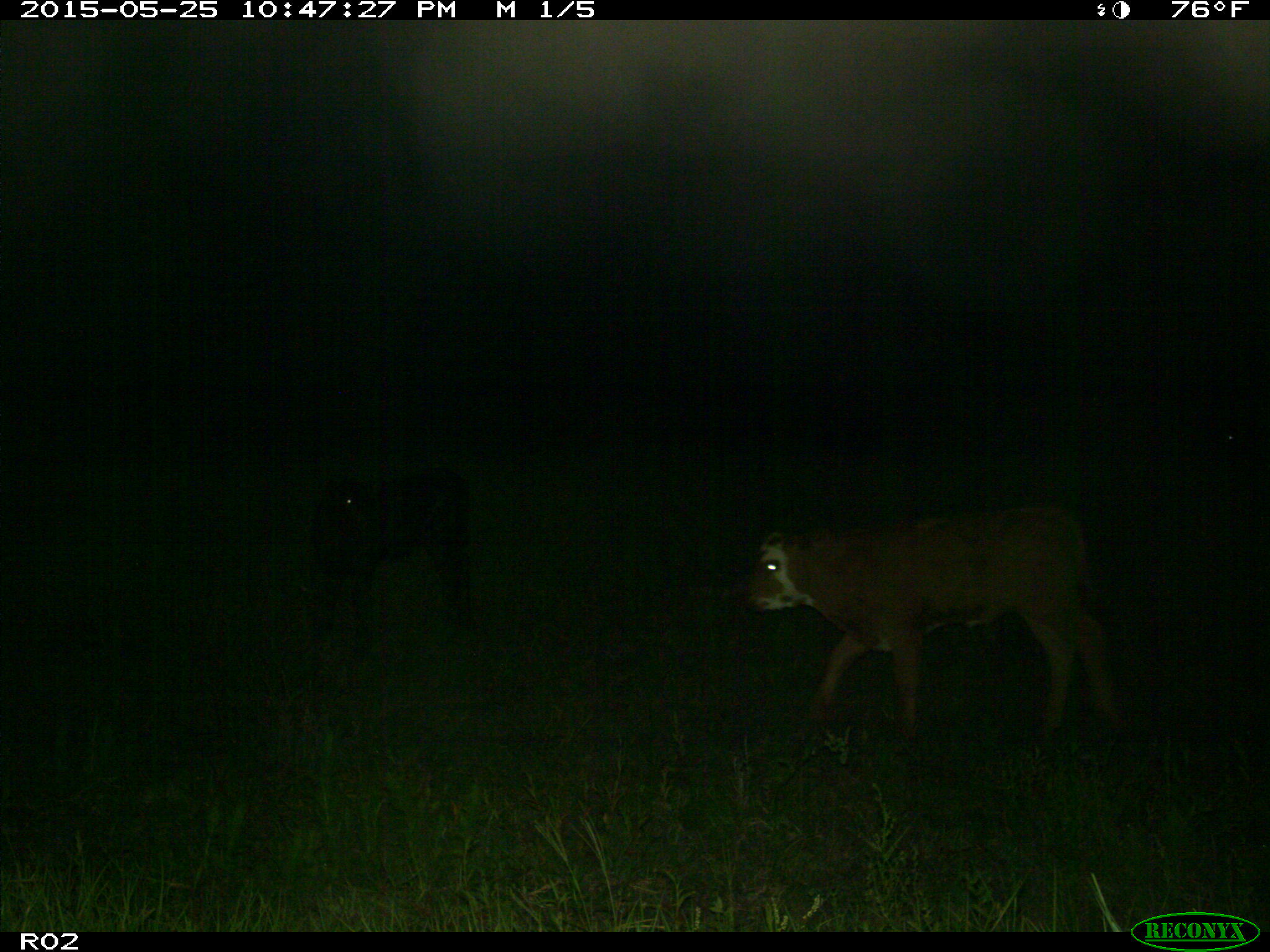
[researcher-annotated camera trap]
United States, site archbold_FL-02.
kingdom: Animalia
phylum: Chordata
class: Mammalia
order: Artiodactyla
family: Bovidae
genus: Bos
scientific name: Bos taurus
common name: domestic cow